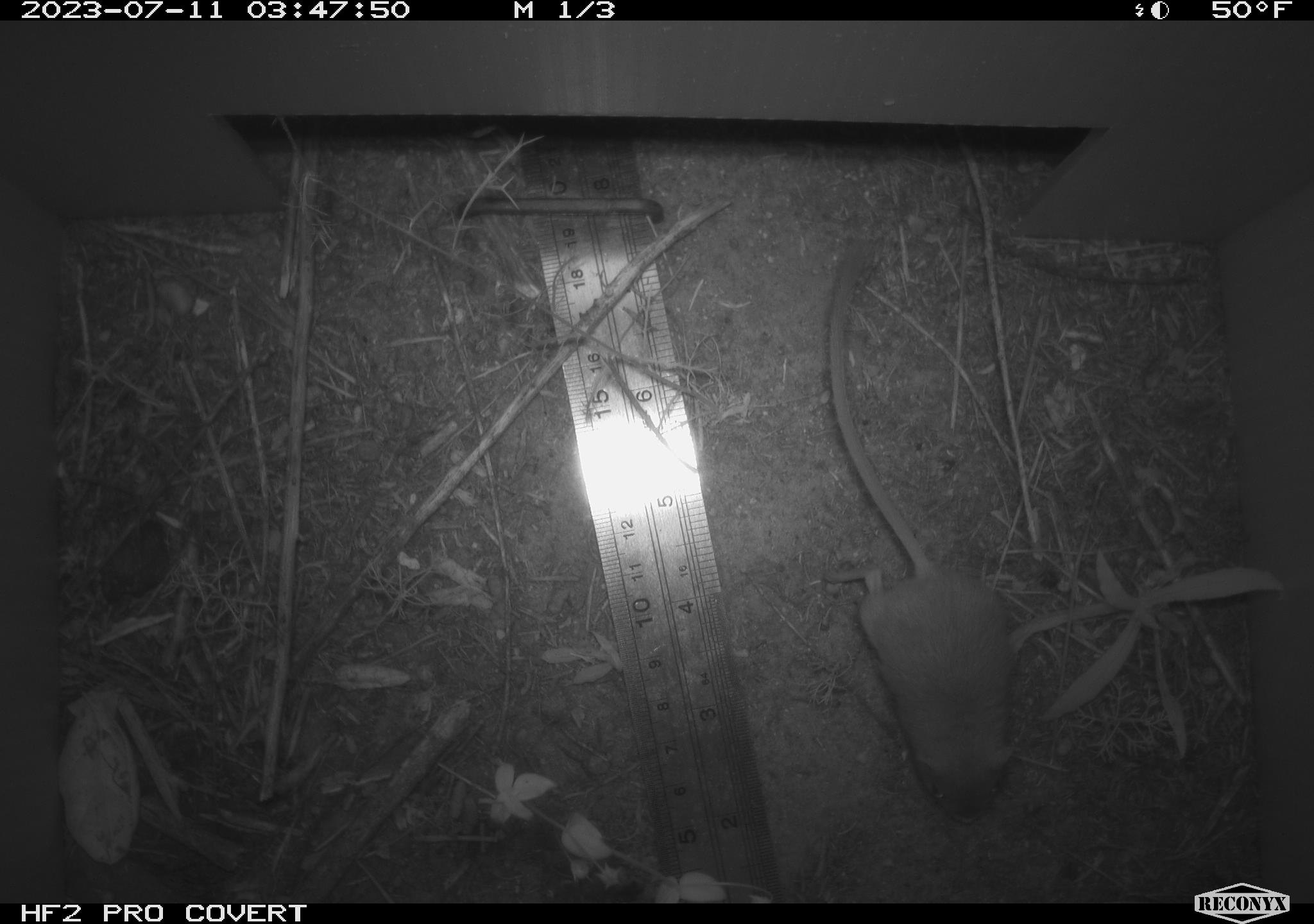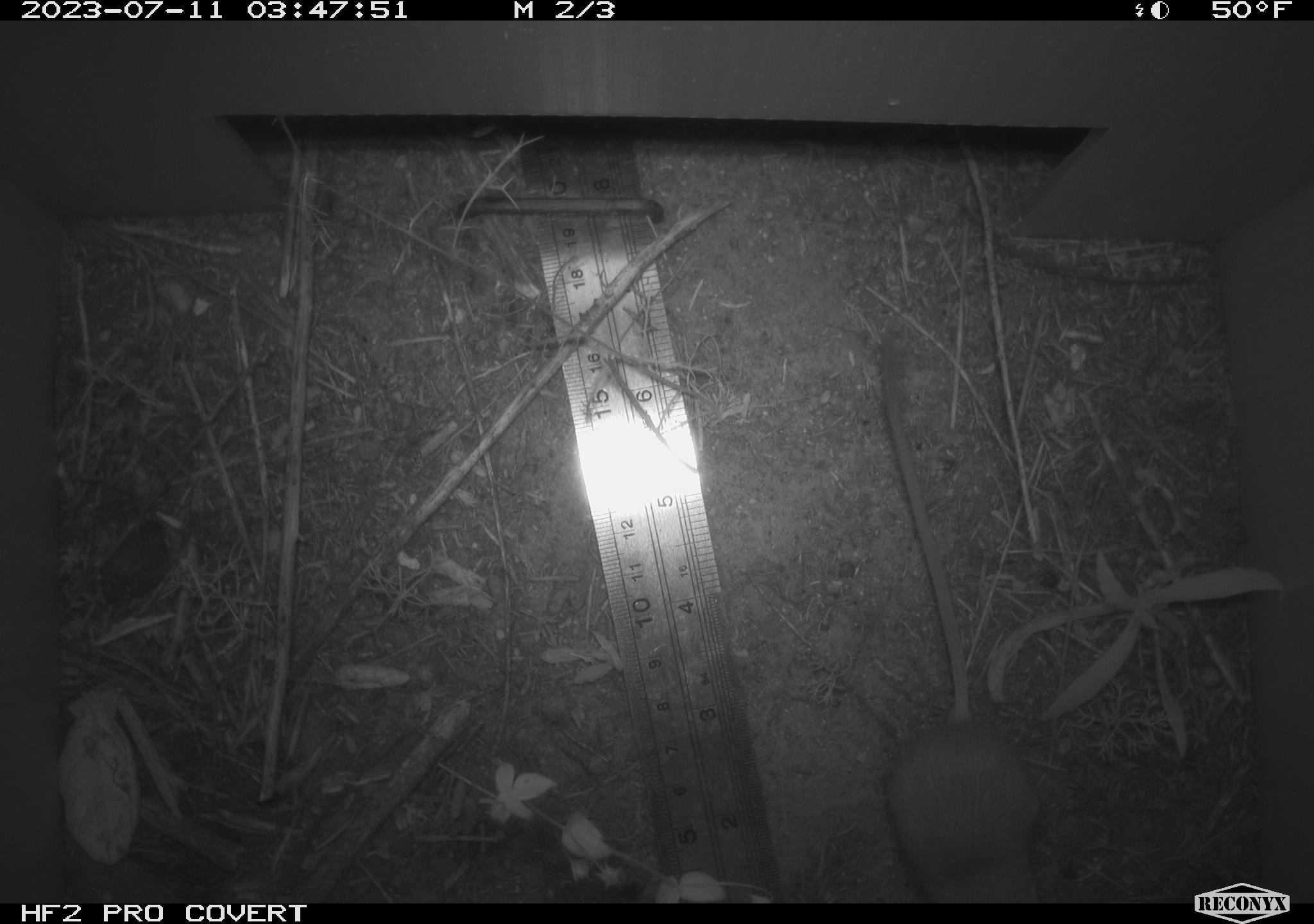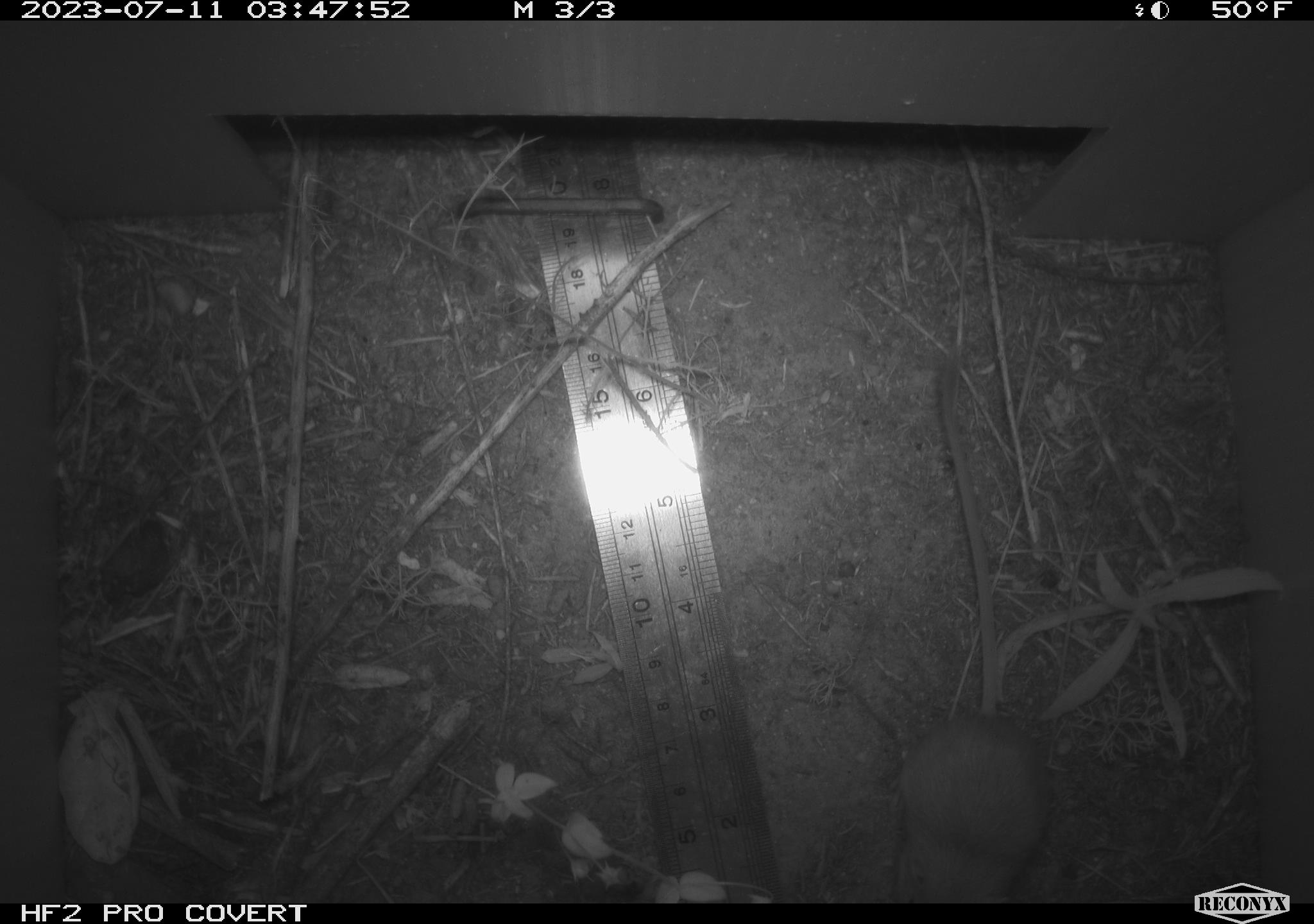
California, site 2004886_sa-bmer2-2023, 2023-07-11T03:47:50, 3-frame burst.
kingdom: Animalia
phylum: Chordata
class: Mammalia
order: Rodentia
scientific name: Rodentia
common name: mouse species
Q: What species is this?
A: Mouse species (Rodentia).